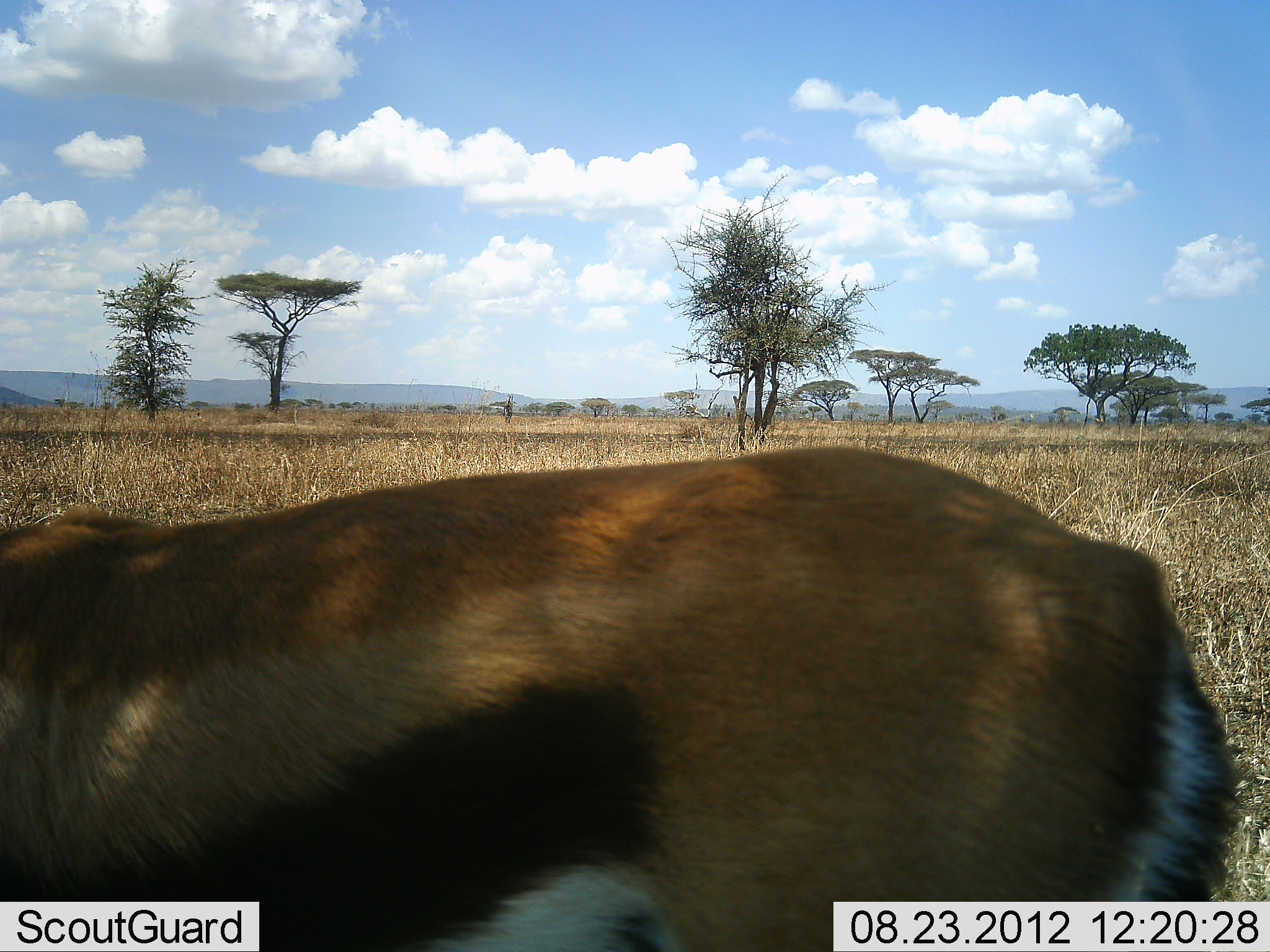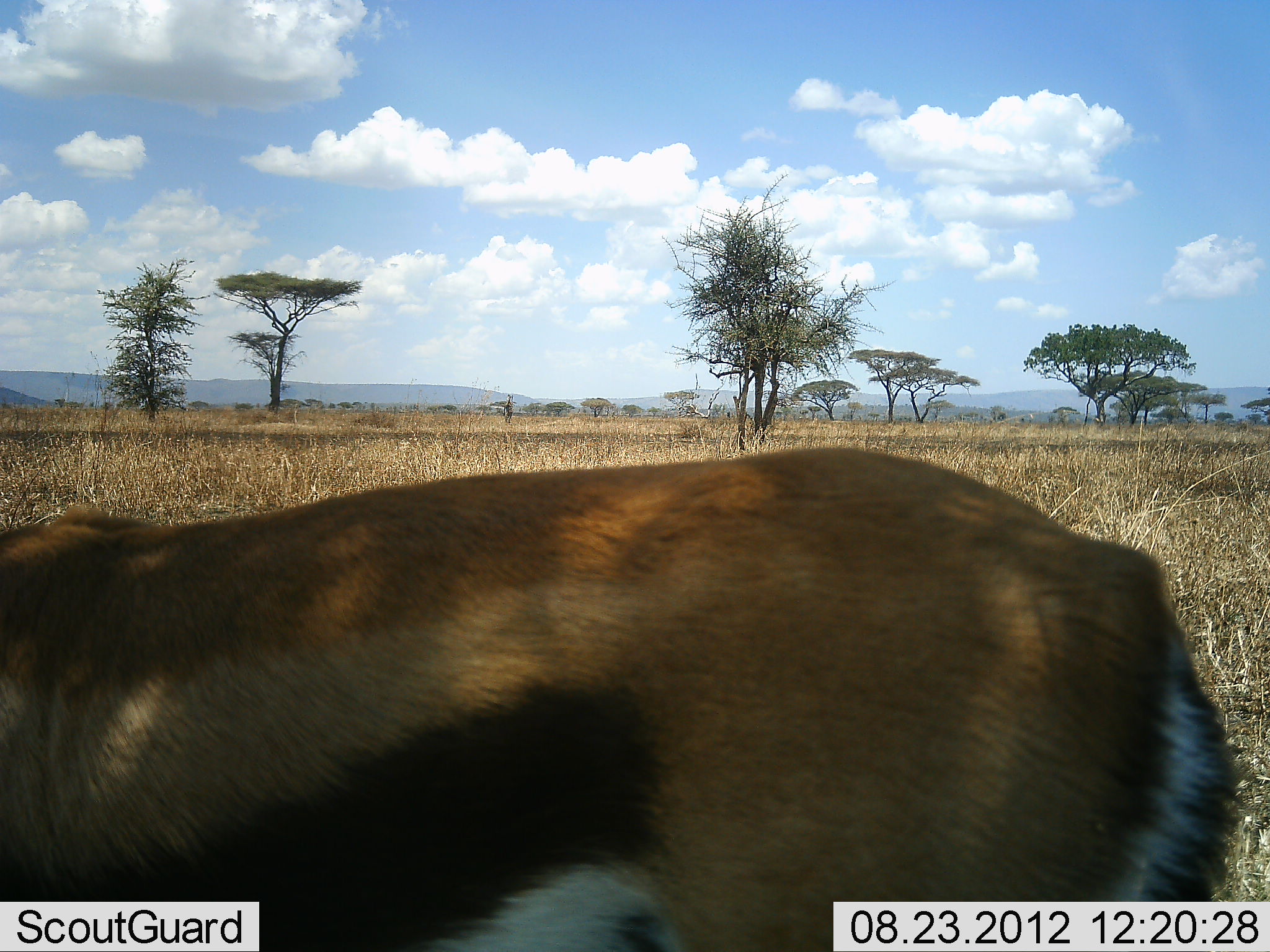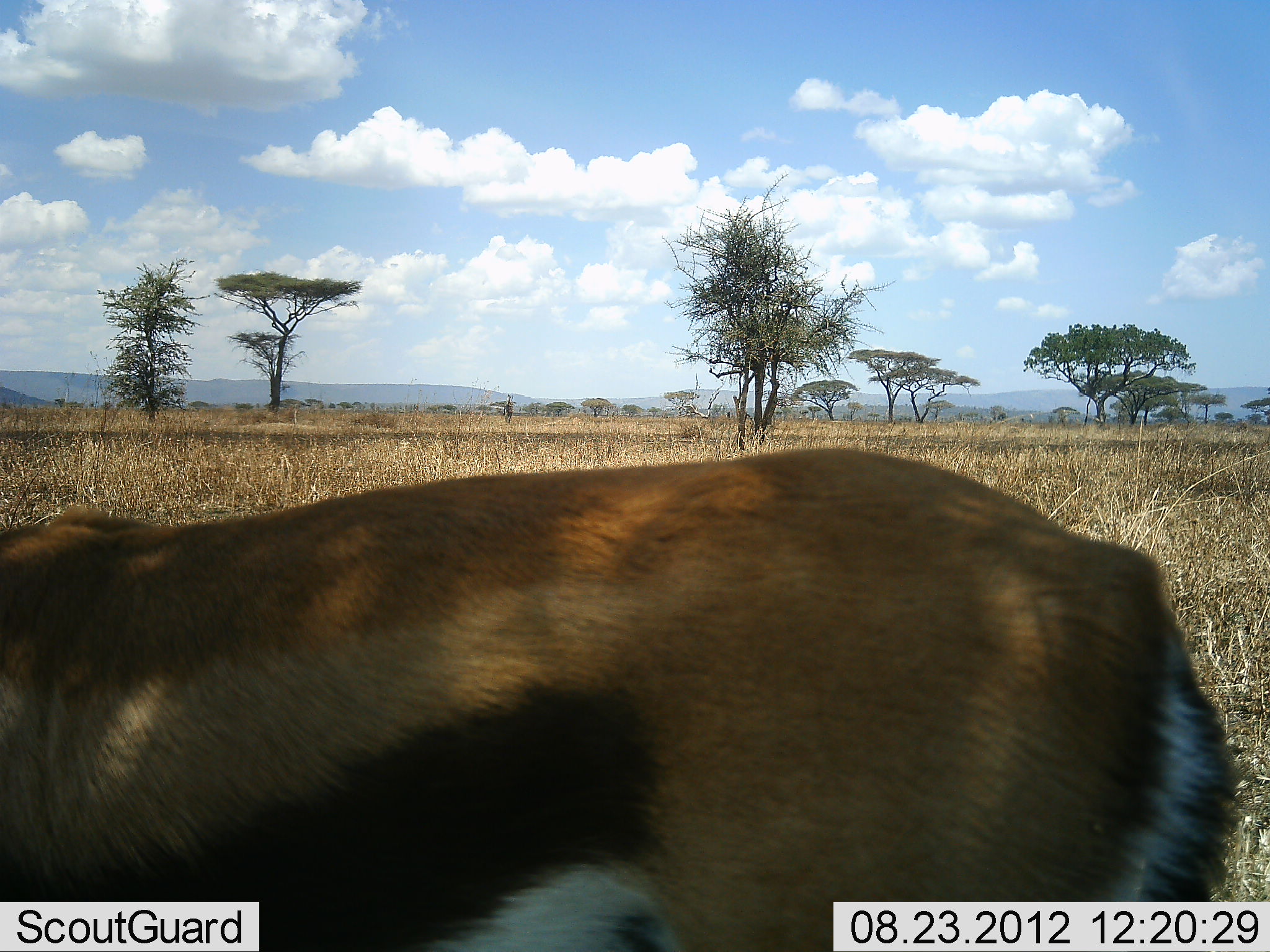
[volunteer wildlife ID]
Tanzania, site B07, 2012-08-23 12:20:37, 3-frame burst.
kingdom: Animalia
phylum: Chordata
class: Mammalia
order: Artiodactyla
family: Bovidae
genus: Eudorcas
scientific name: Eudorcas thomsonii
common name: thomson's gazelle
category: gazellethomsons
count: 1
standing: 100%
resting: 0%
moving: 0%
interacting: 0%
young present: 0%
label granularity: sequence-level